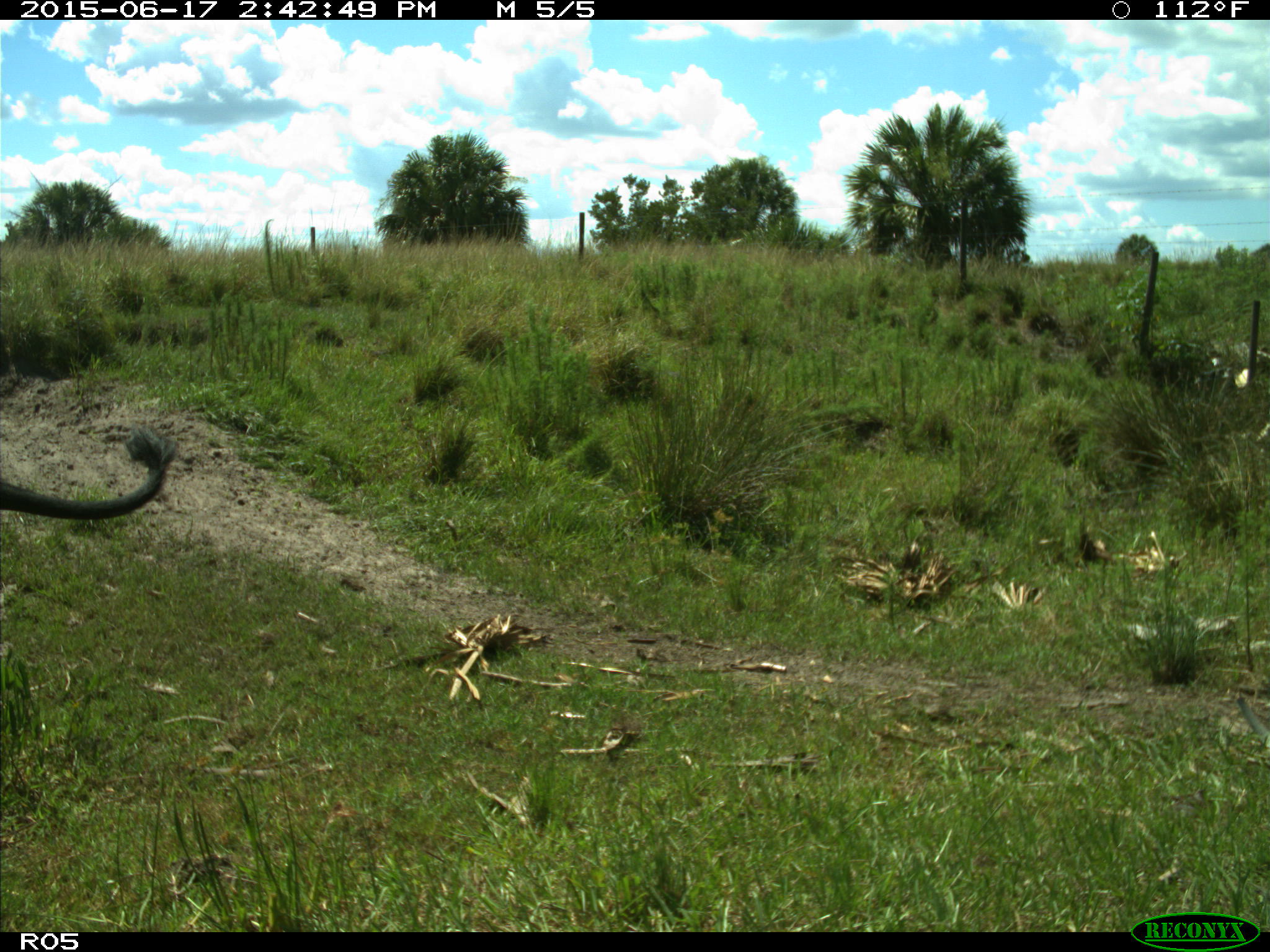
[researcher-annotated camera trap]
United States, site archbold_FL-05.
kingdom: Animalia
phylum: Chordata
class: Mammalia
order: Artiodactyla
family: Bovidae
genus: Bos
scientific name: Bos taurus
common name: domestic cow